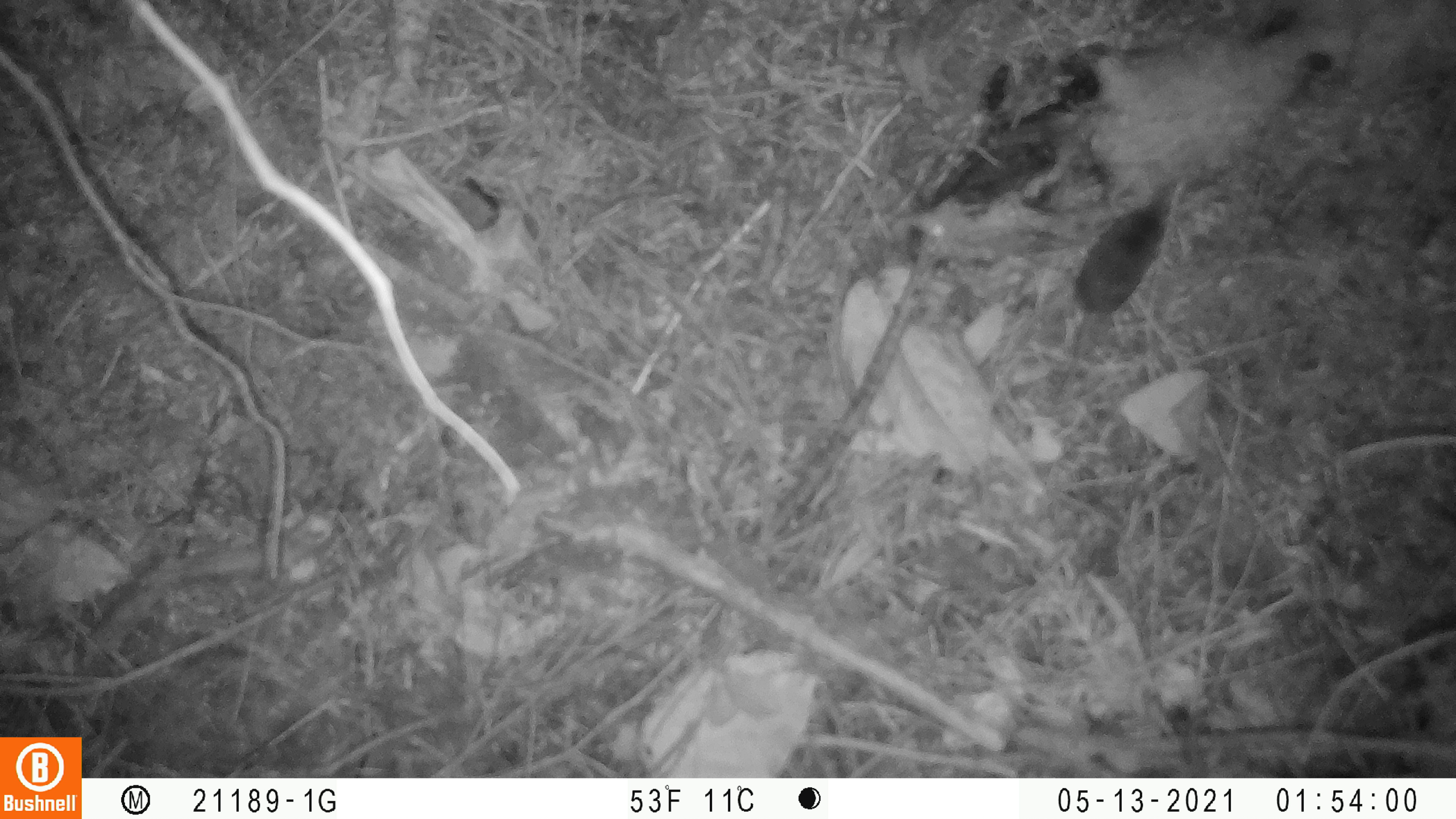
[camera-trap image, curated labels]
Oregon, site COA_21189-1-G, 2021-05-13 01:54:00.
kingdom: Animalia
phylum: Chordata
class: Mammalia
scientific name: Mammalia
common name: small mammal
Small mammal (Mammalia).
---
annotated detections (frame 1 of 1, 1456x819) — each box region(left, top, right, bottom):
small mammal: region(1052, 200, 1172, 406)